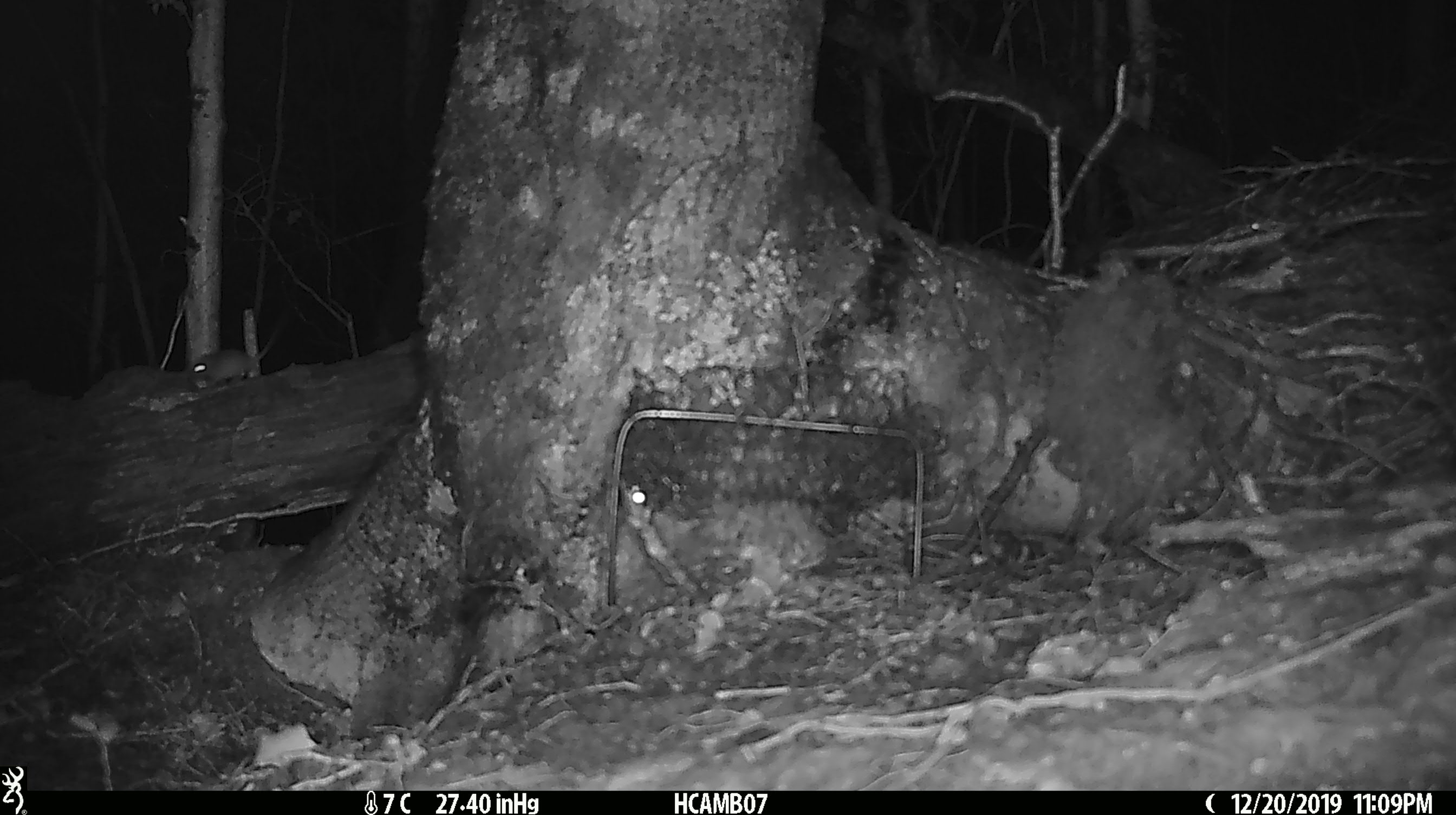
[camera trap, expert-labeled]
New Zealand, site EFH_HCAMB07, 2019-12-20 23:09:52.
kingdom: Animalia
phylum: Chordata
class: Mammalia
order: Rodentia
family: Muridae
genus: Mus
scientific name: Mus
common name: mouse